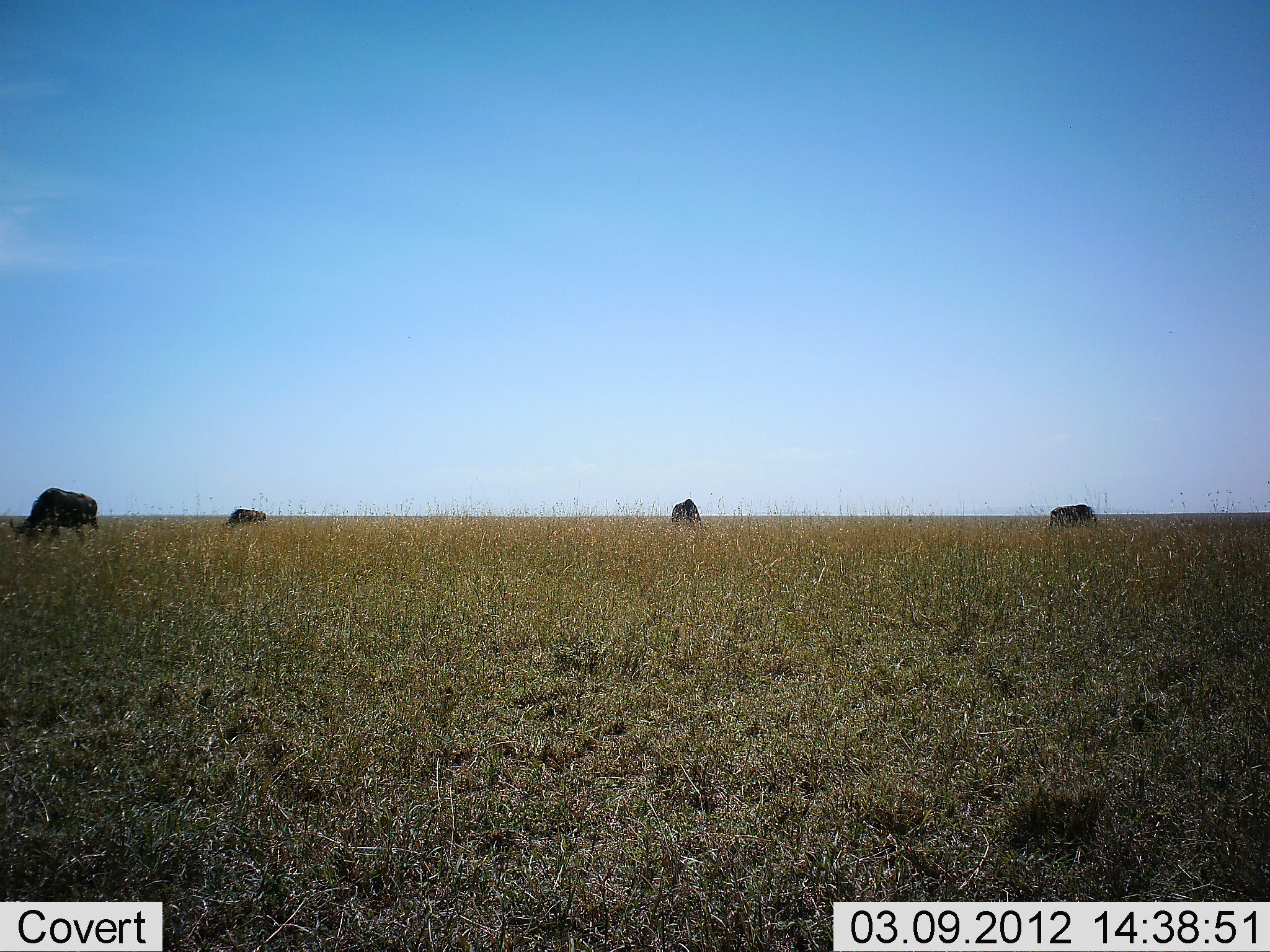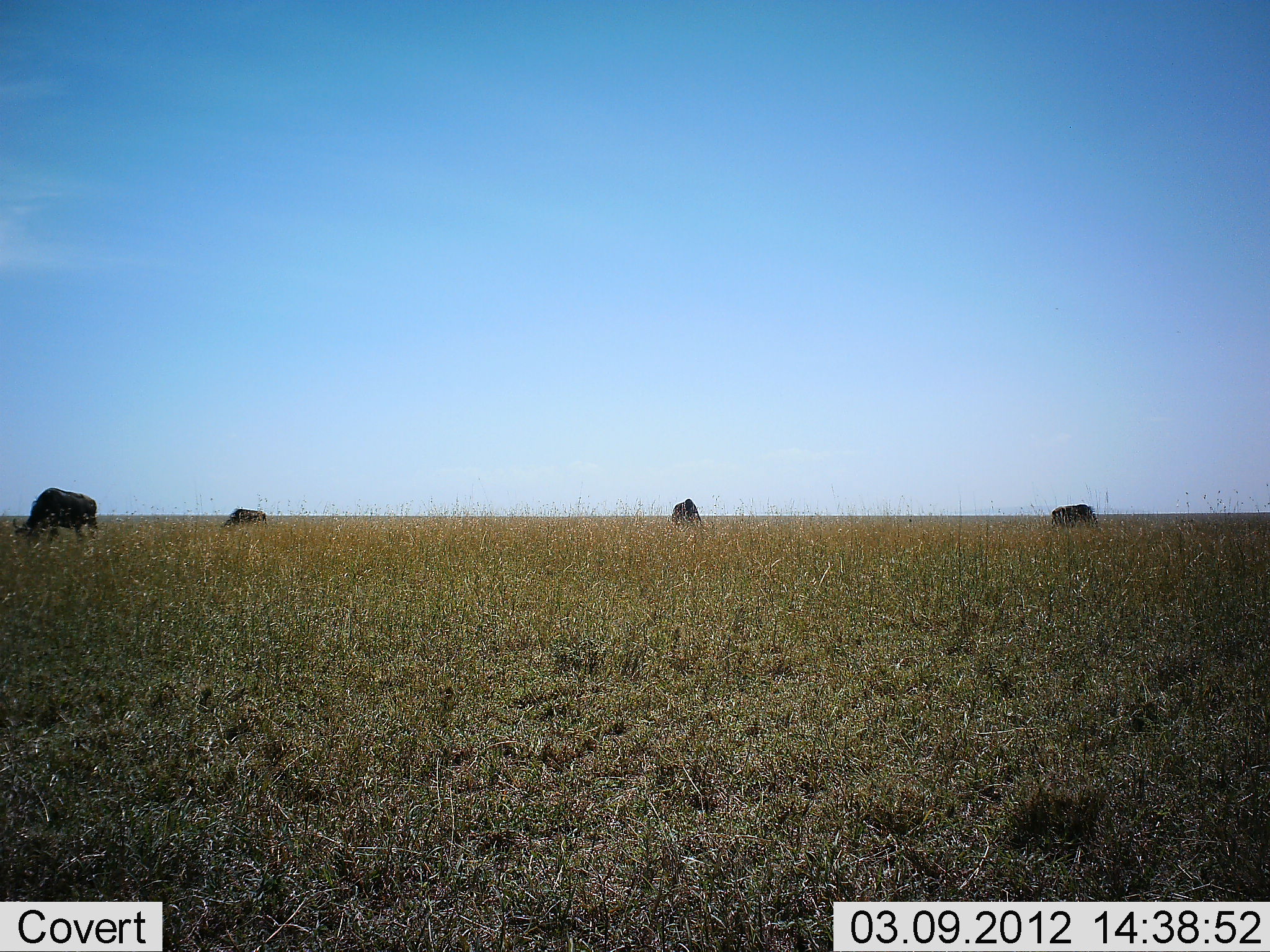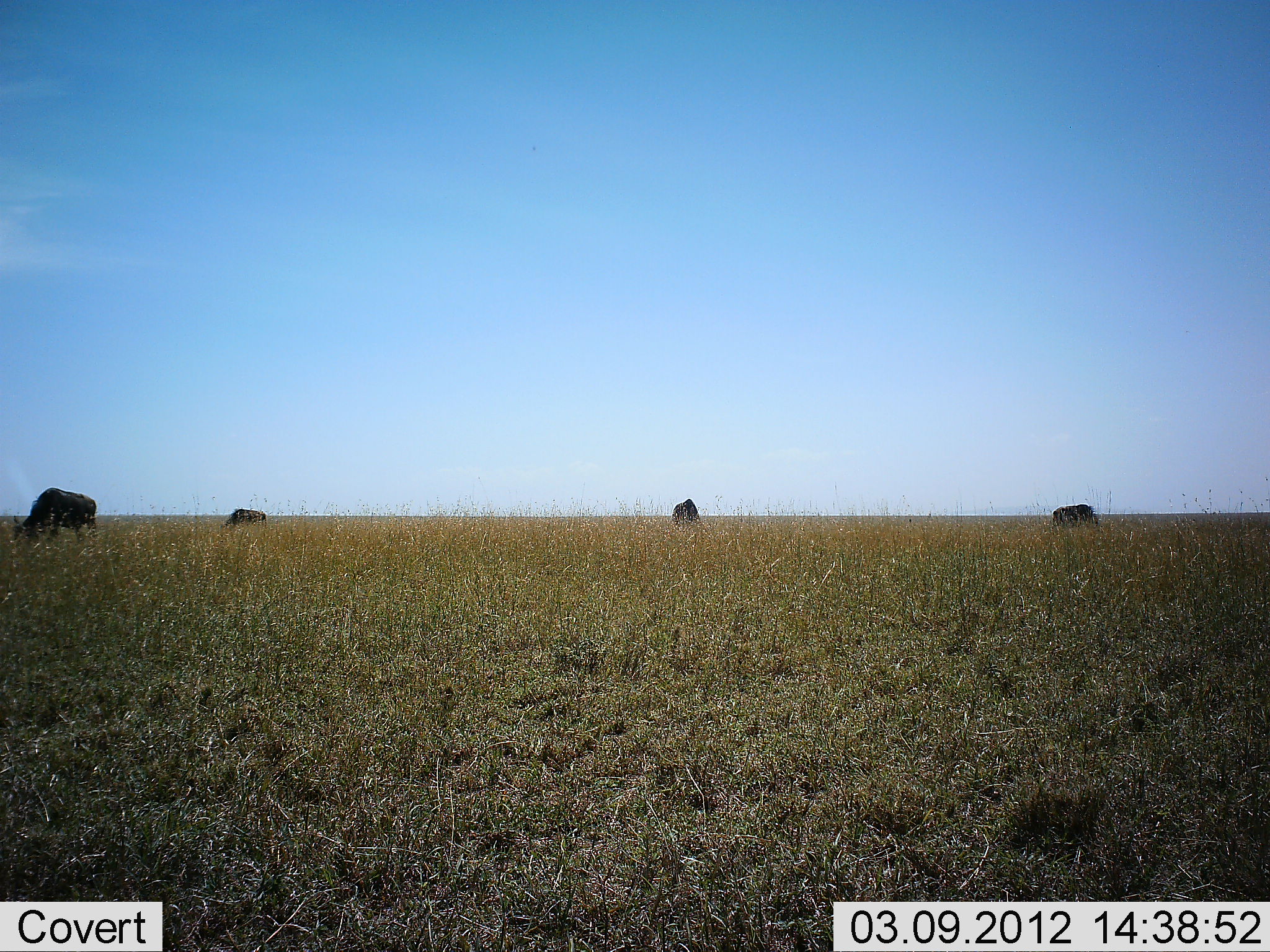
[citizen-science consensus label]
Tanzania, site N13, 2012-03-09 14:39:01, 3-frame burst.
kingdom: Animalia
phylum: Chordata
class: Mammalia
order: Artiodactyla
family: Bovidae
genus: Connochaetes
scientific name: Connochaetes taurinus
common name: blue wildebeest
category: wildebeest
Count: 4.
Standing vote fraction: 41%.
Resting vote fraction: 9%.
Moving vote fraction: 14%.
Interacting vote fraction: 5%.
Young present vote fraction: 0%.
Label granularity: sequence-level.